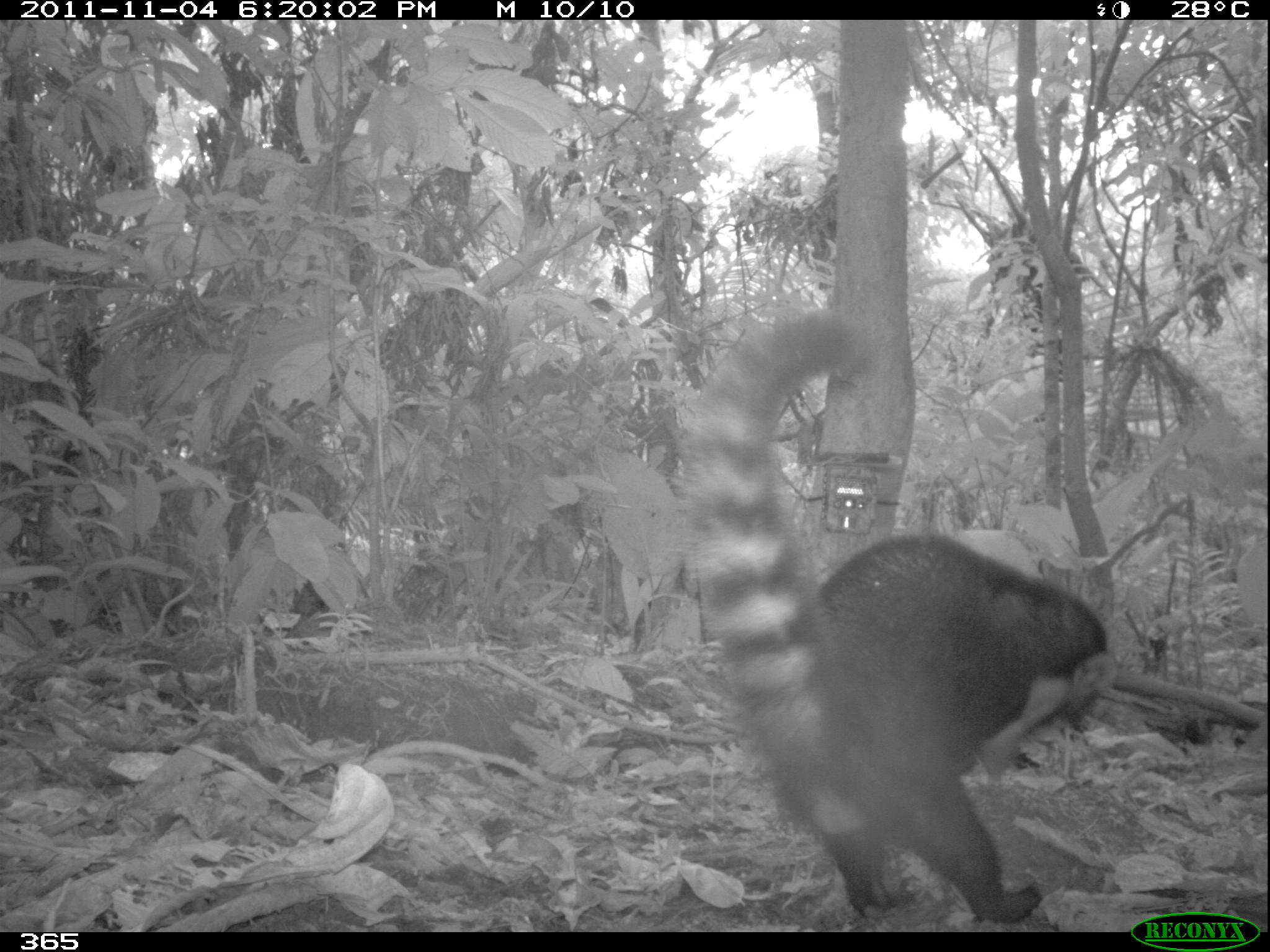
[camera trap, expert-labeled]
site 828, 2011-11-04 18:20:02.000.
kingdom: Animalia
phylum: Chordata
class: Mammalia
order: Carnivora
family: Procyonidae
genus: Nasua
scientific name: Nasua nasua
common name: south american coati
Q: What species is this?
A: Nasua nasua (south american coati).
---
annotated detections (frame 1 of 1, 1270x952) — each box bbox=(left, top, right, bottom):
nasua nasua: bbox=(680, 316, 1106, 924)